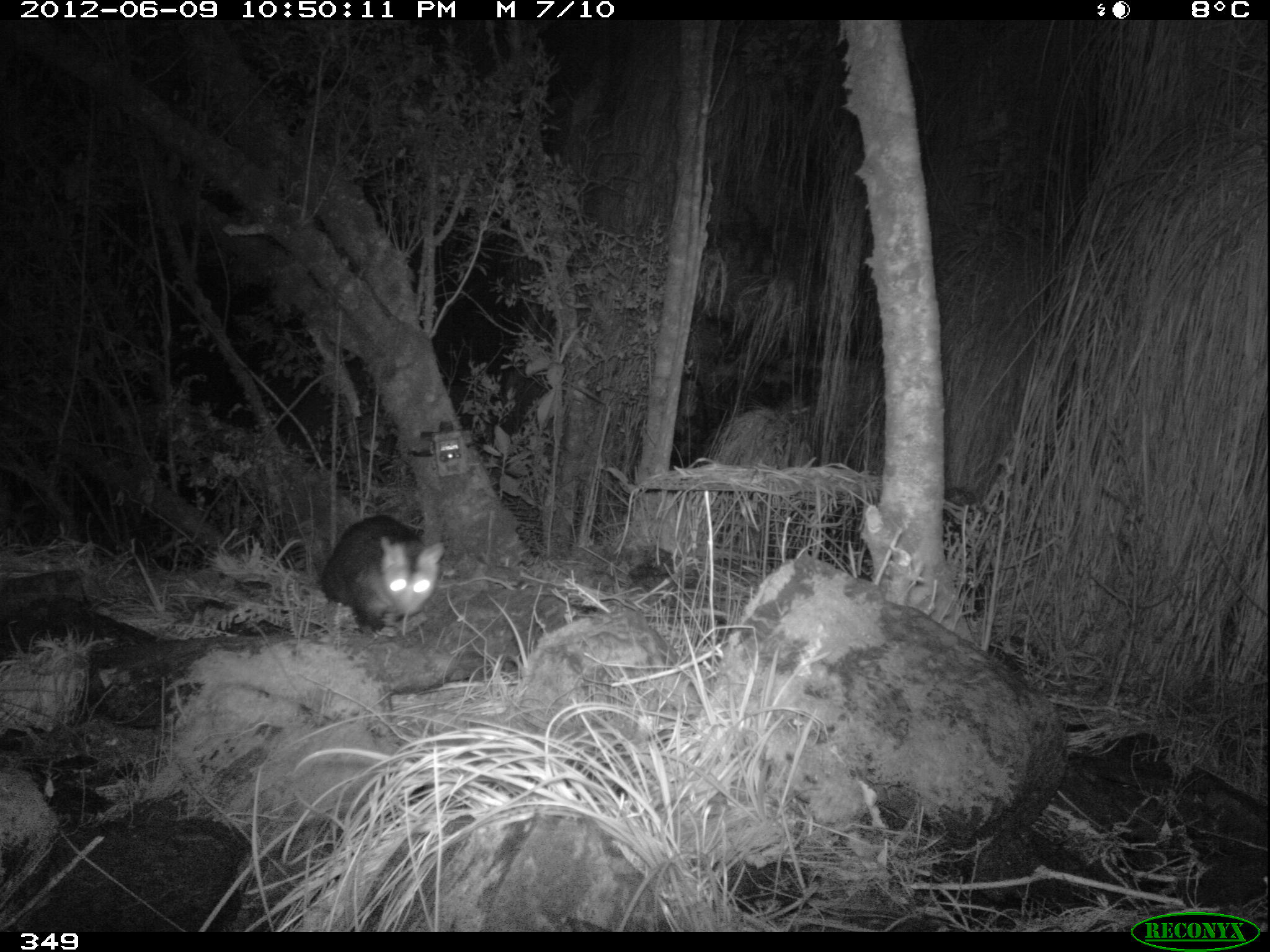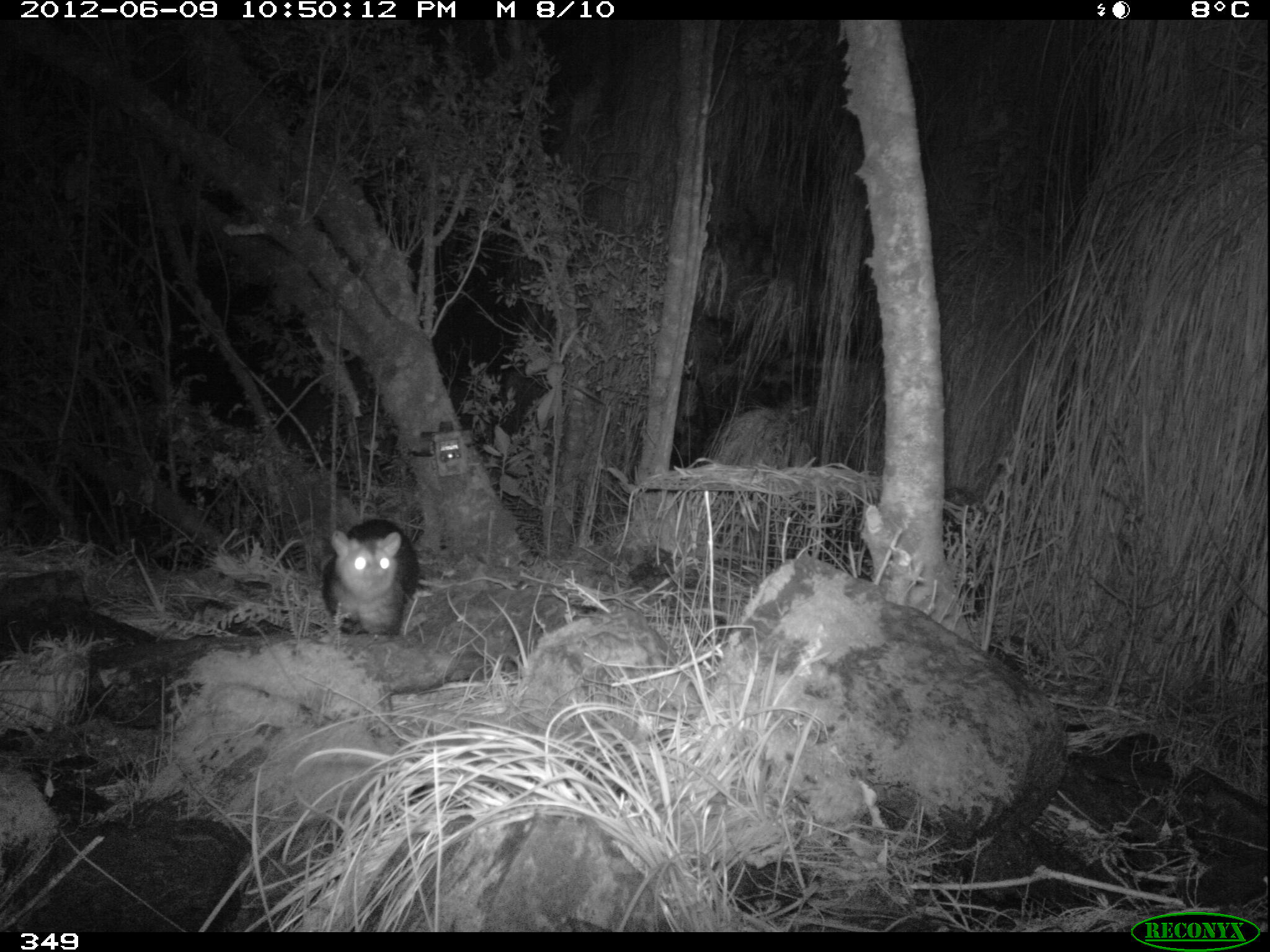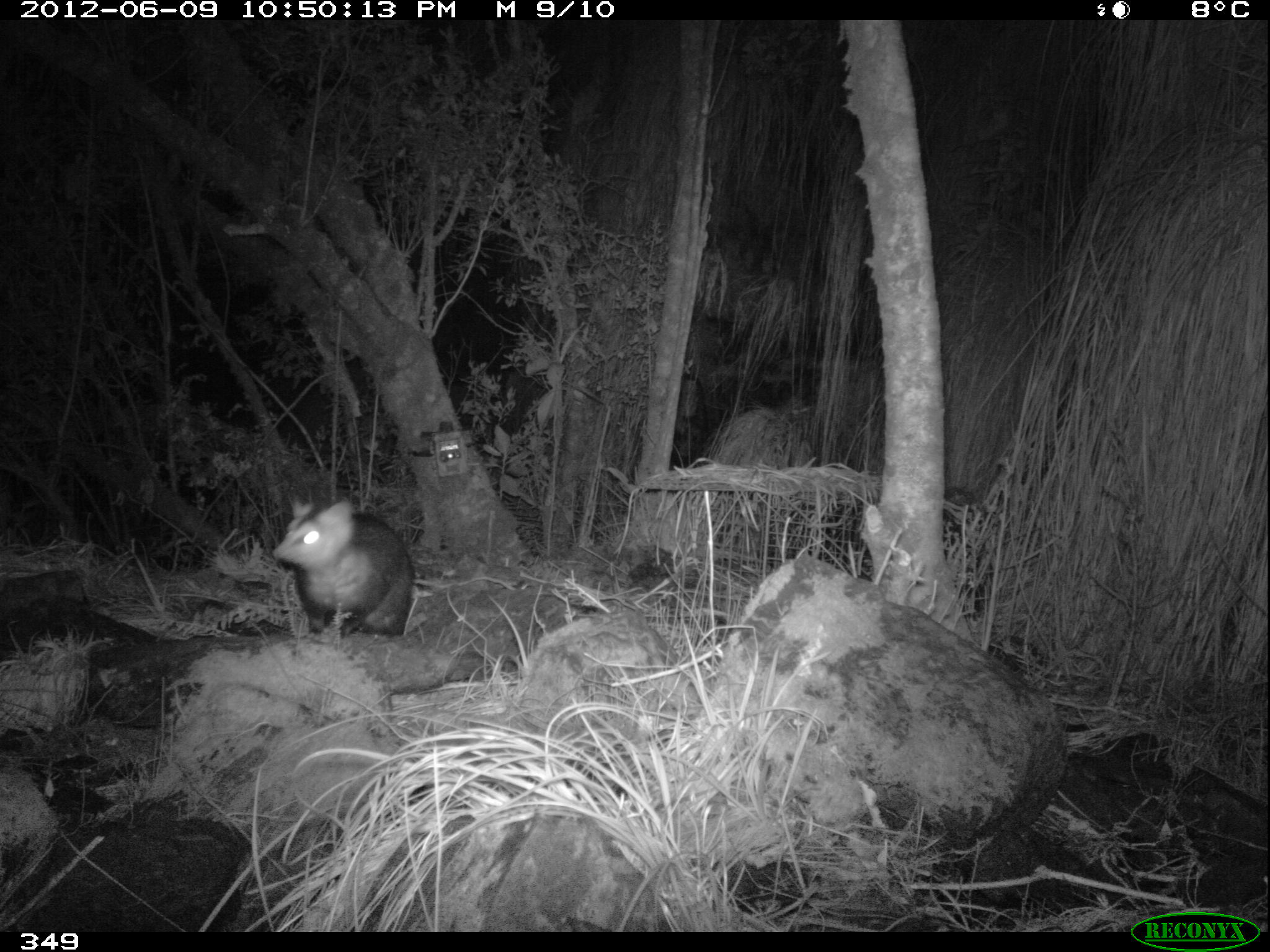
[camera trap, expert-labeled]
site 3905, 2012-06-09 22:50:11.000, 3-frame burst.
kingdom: Animalia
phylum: Chordata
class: Mammalia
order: Didelphimorphia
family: Didelphidae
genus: Didelphis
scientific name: Didelphis pernigra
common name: andean white-eared opossum